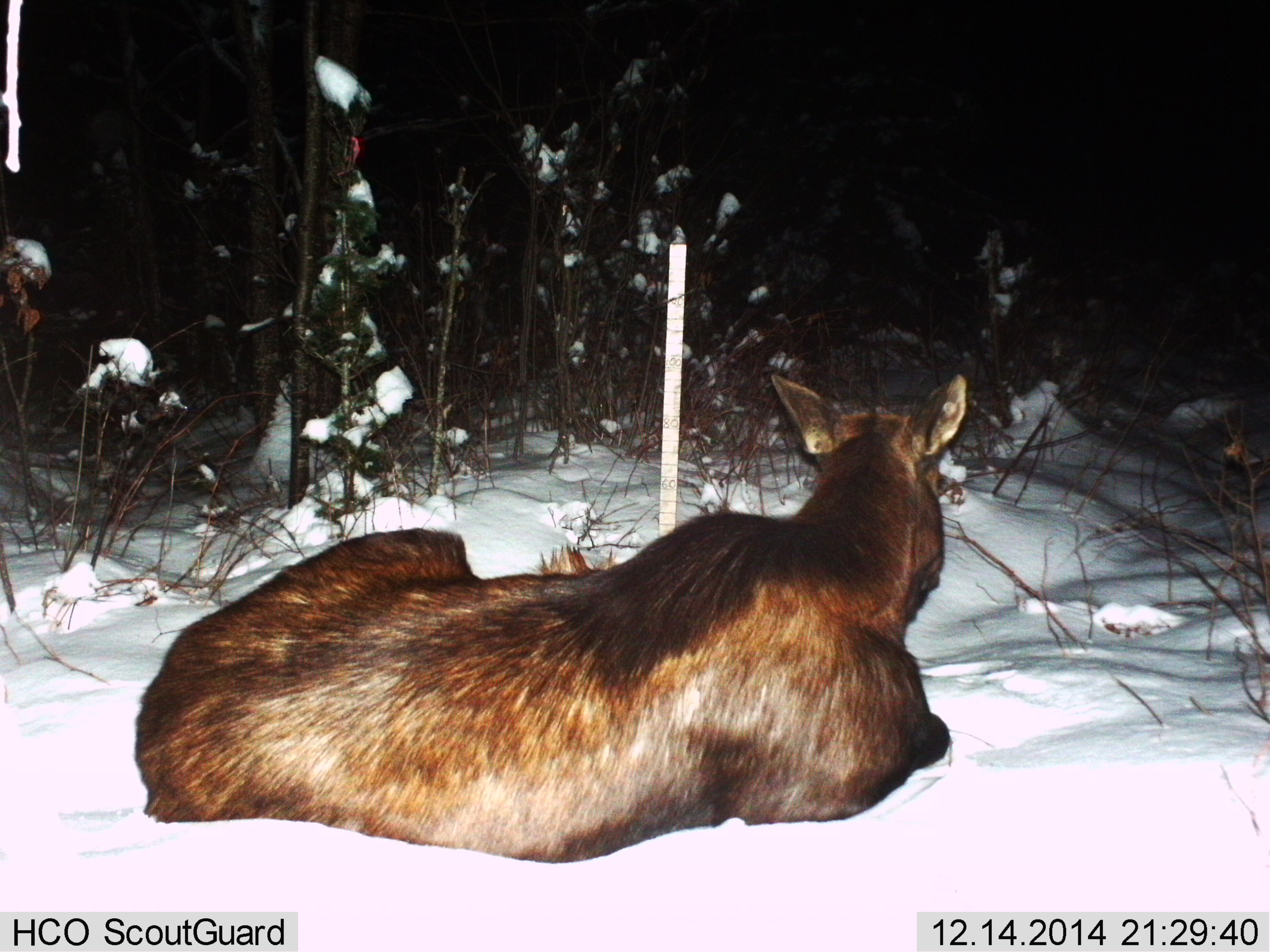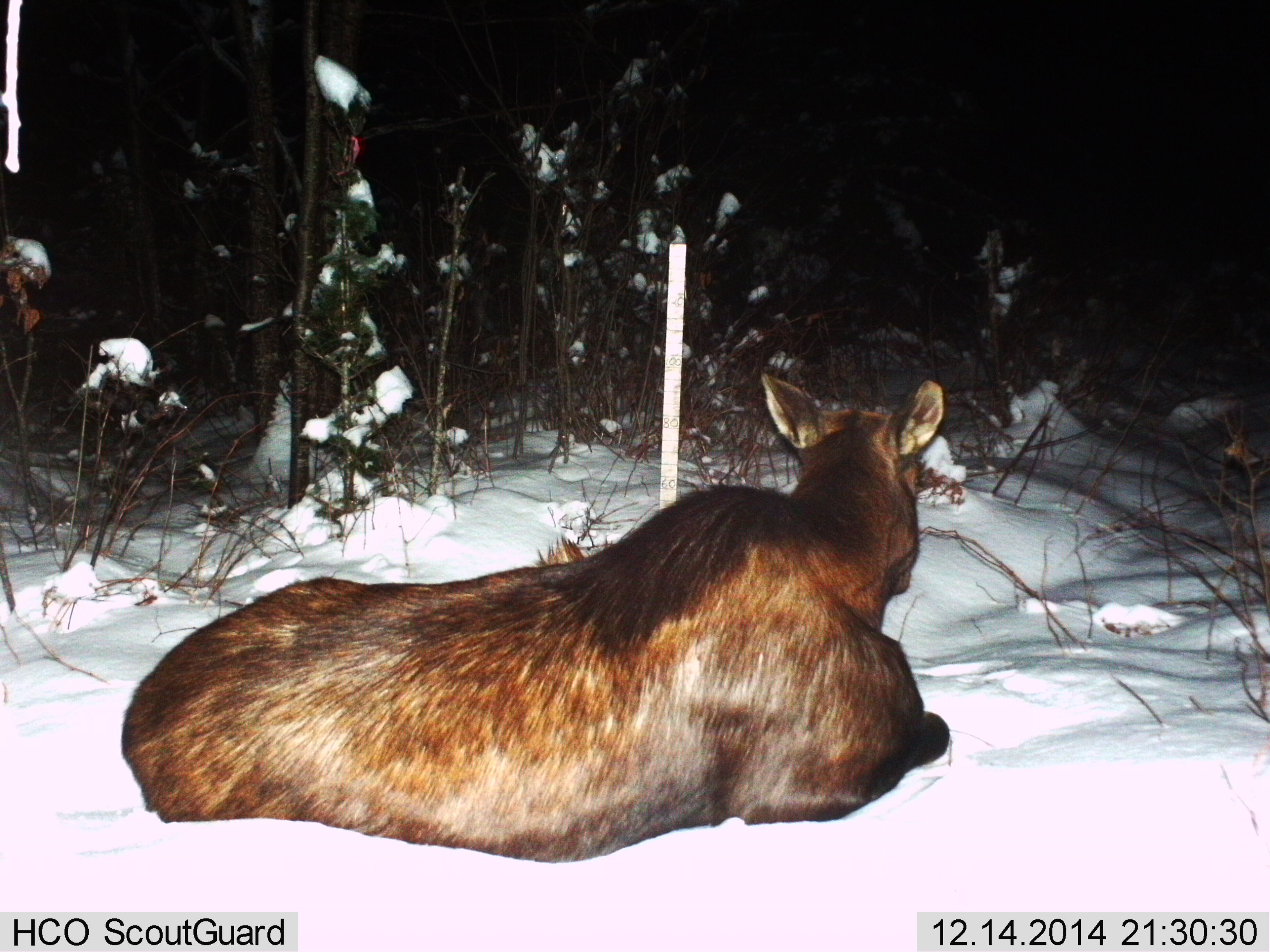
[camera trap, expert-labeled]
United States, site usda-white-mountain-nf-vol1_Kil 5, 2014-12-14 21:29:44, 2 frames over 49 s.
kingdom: Animalia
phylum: Chordata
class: Mammalia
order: Artiodactyla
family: Cervidae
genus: Alces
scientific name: Alces alces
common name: moose